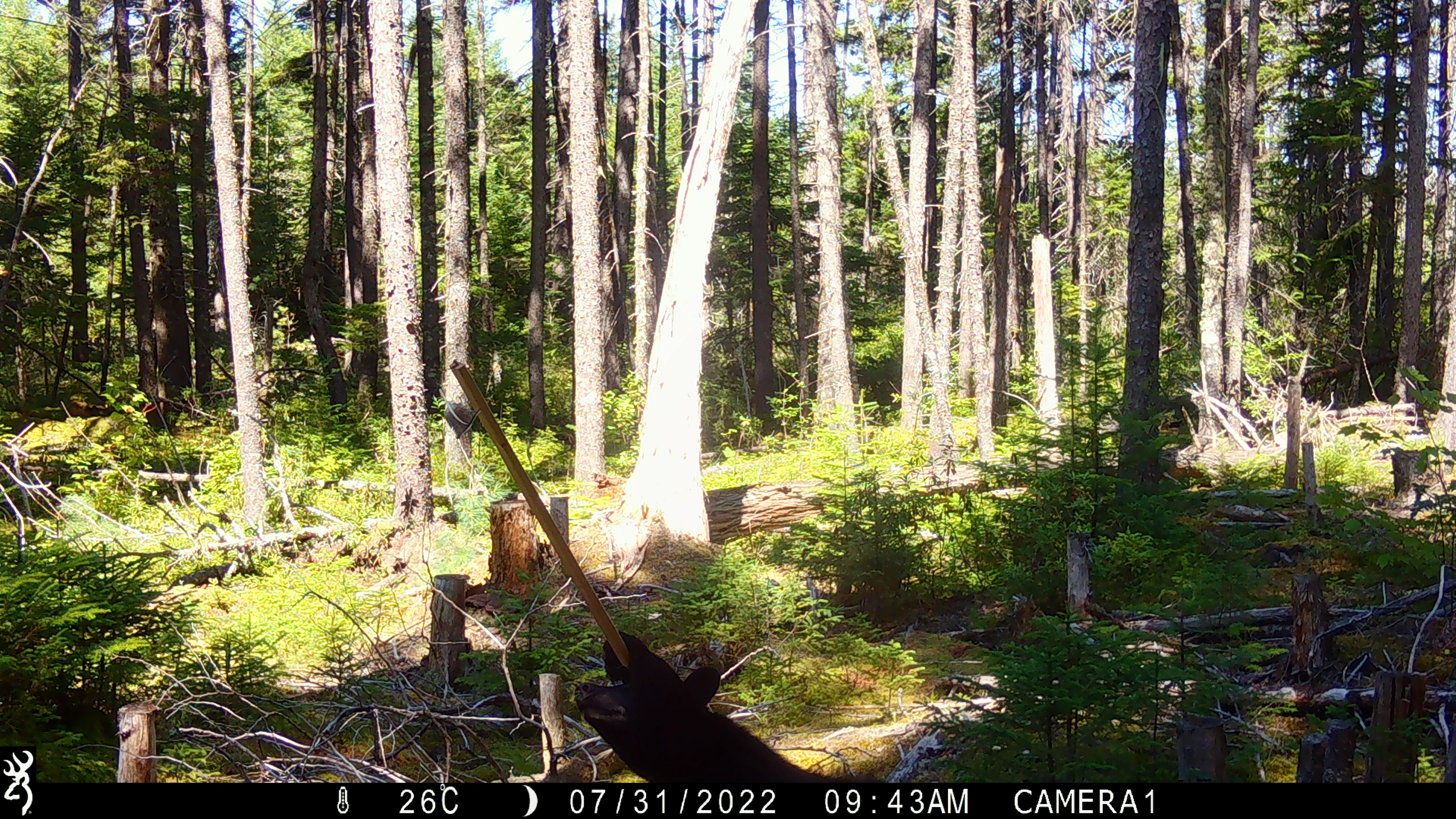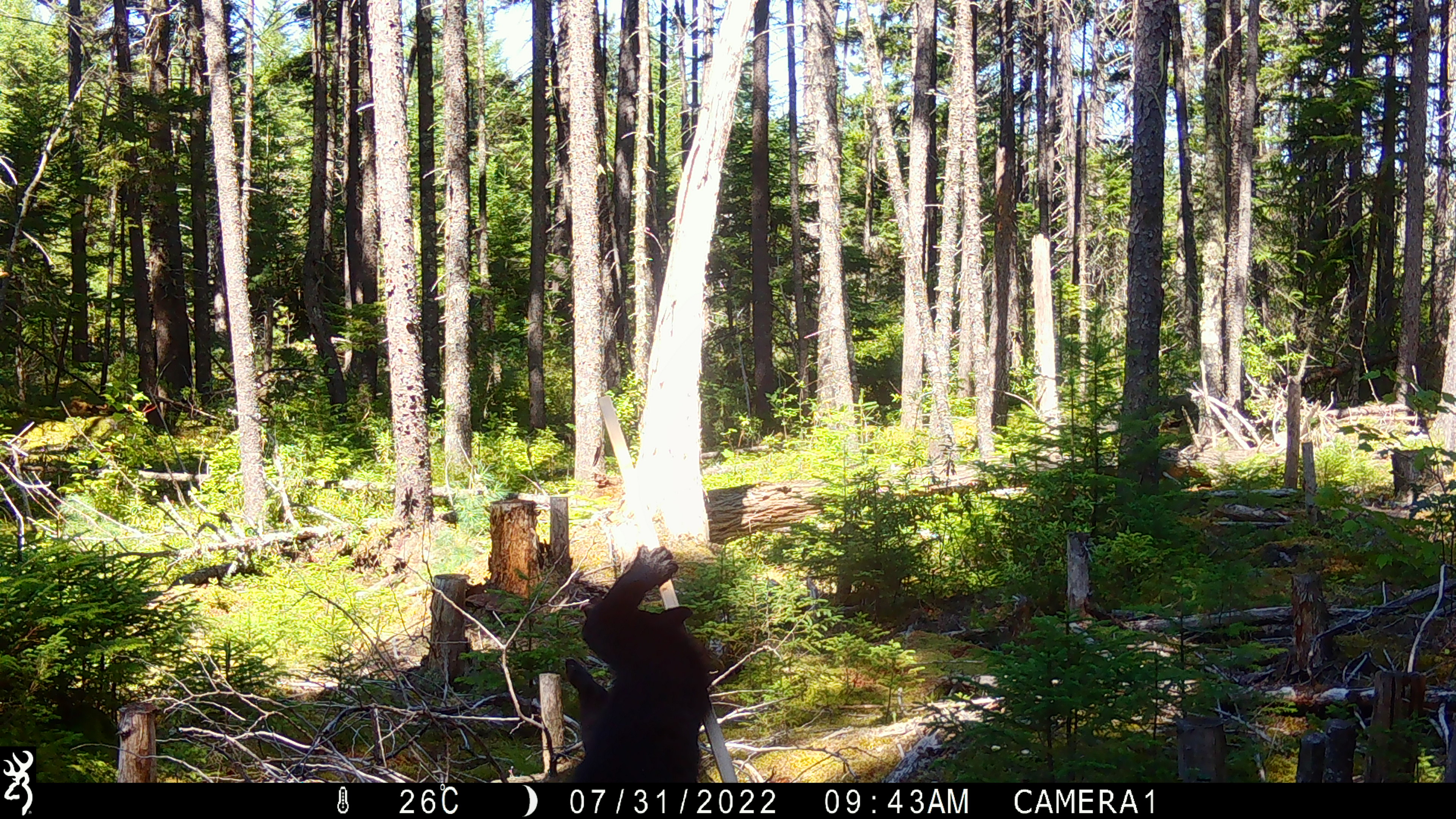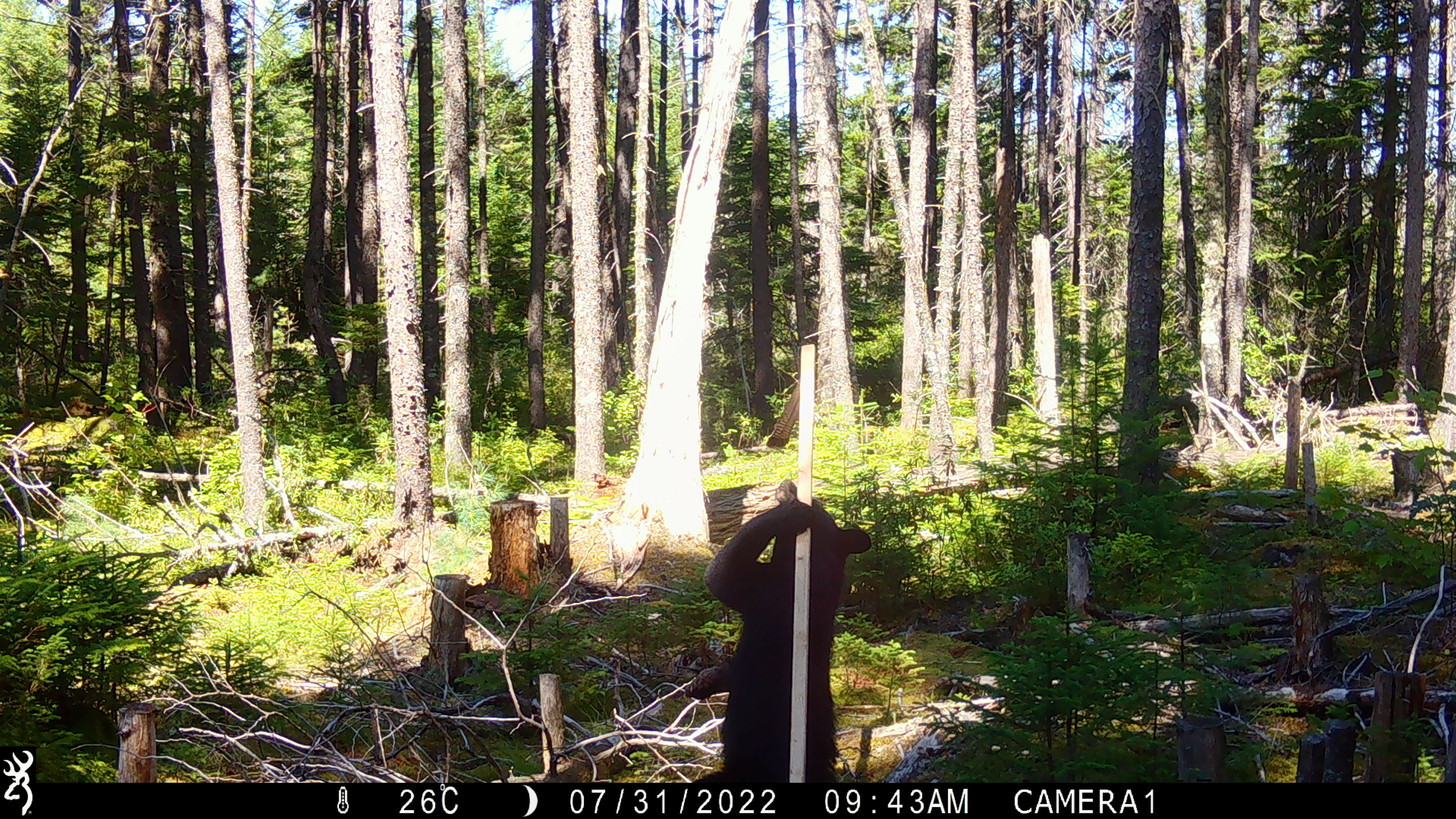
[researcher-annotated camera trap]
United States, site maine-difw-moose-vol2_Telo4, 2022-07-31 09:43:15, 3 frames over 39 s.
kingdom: Animalia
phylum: Chordata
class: Mammalia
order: Carnivora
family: Ursidae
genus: Ursus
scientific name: Ursus americanus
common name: black bear